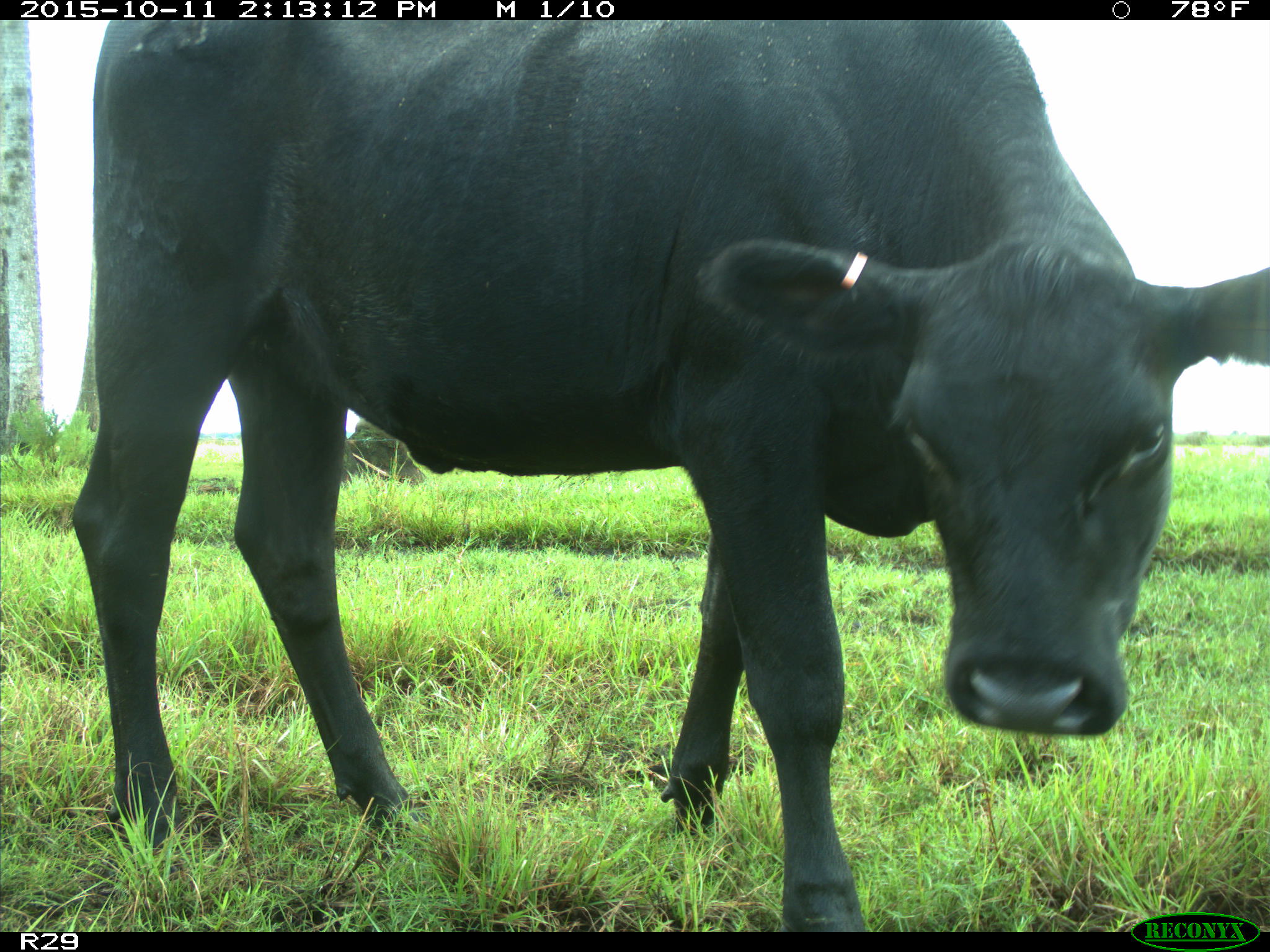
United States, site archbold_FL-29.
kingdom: Animalia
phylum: Chordata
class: Mammalia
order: Artiodactyla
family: Bovidae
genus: Bos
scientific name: Bos taurus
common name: domestic cow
Bos taurus (domestic cow).